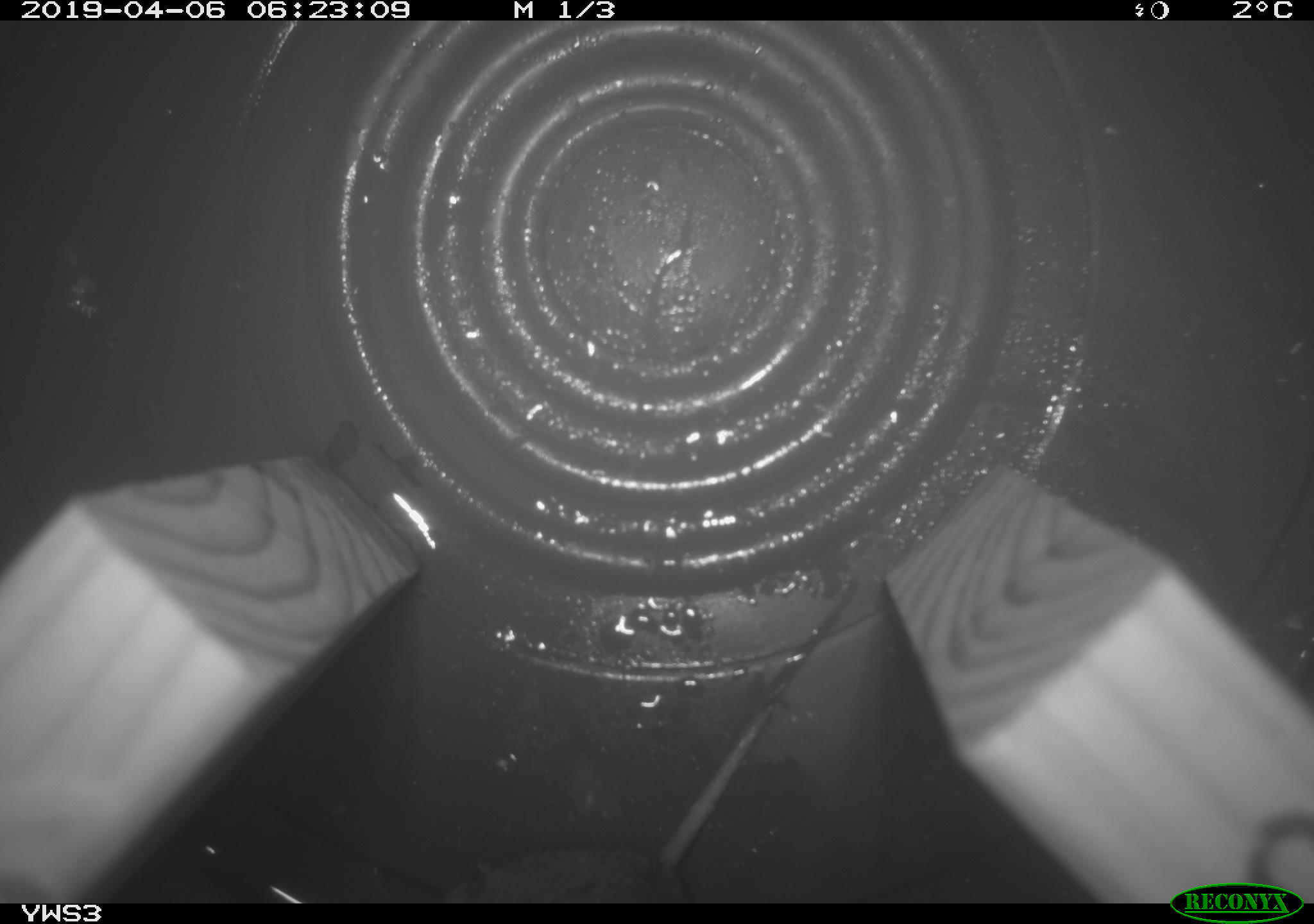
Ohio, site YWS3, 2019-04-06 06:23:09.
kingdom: Animalia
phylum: Chordata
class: Mammalia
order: Rodentia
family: Cricetidae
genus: Microtus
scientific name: Microtus pennsylvanicus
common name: meadow vole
Meadow vole (Microtus pennsylvanicus).